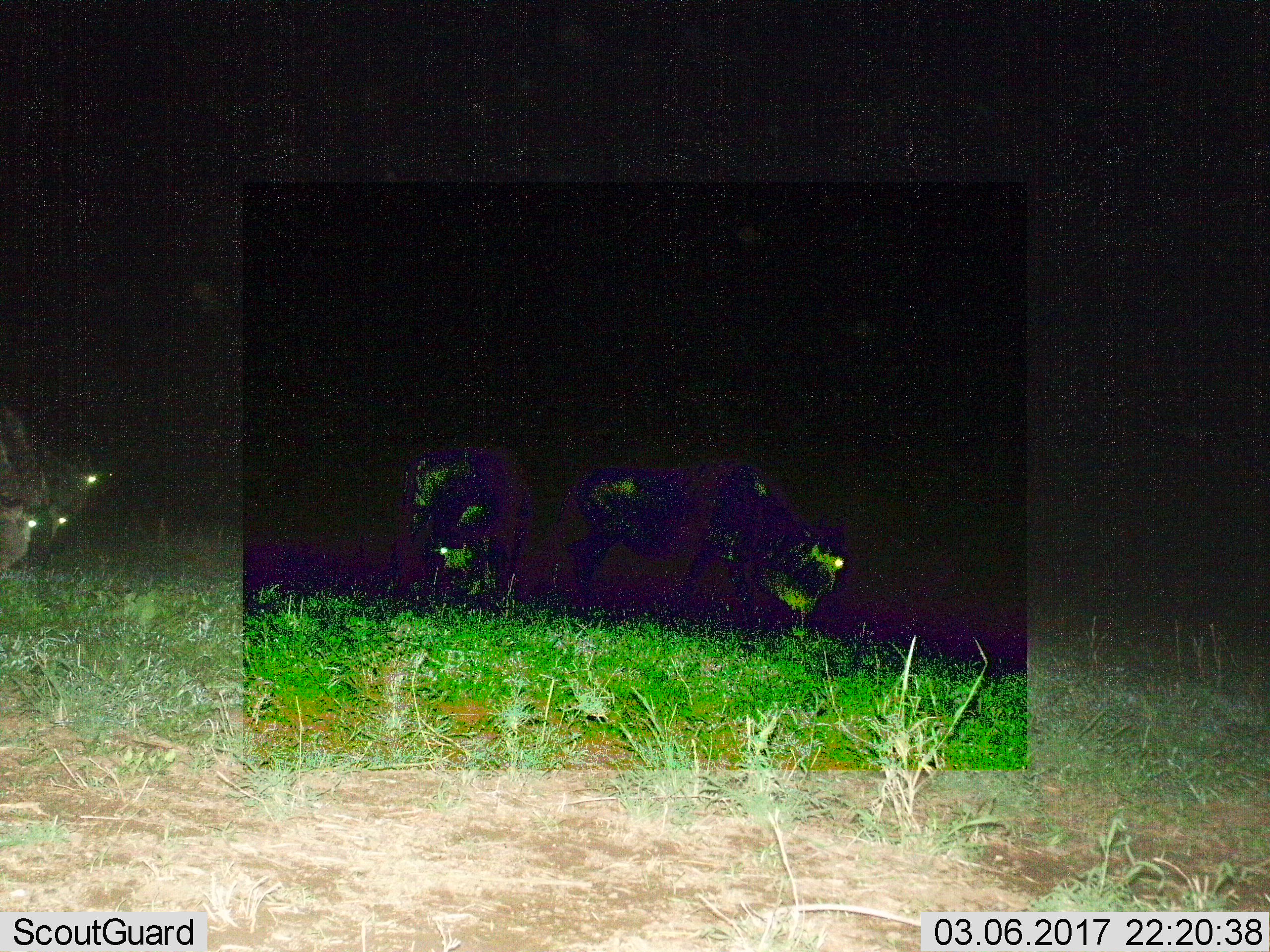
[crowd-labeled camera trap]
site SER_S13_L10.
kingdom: Animalia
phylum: Chordata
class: Mammalia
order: Artiodactyla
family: Bovidae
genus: Connochaetes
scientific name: Connochaetes taurinus taurinus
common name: blue wildebeest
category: wildebeestblue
Wildebeestblue (blue wildebeest) (Connochaetes taurinus taurinus), count 4. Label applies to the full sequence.